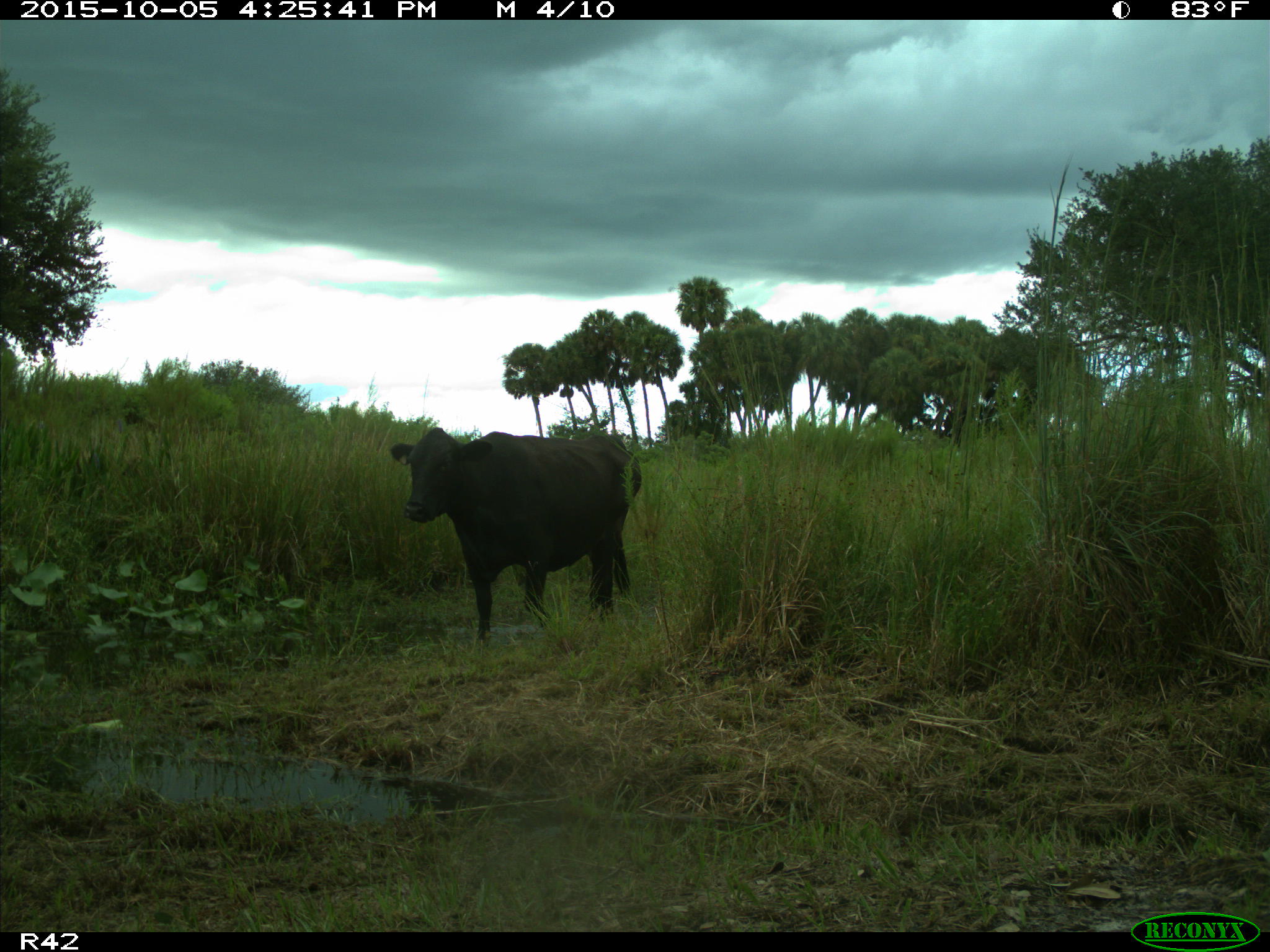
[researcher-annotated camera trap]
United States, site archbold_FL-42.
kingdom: Animalia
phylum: Chordata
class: Mammalia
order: Artiodactyla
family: Bovidae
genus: Bos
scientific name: Bos taurus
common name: domestic cow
Bos taurus (domestic cow).